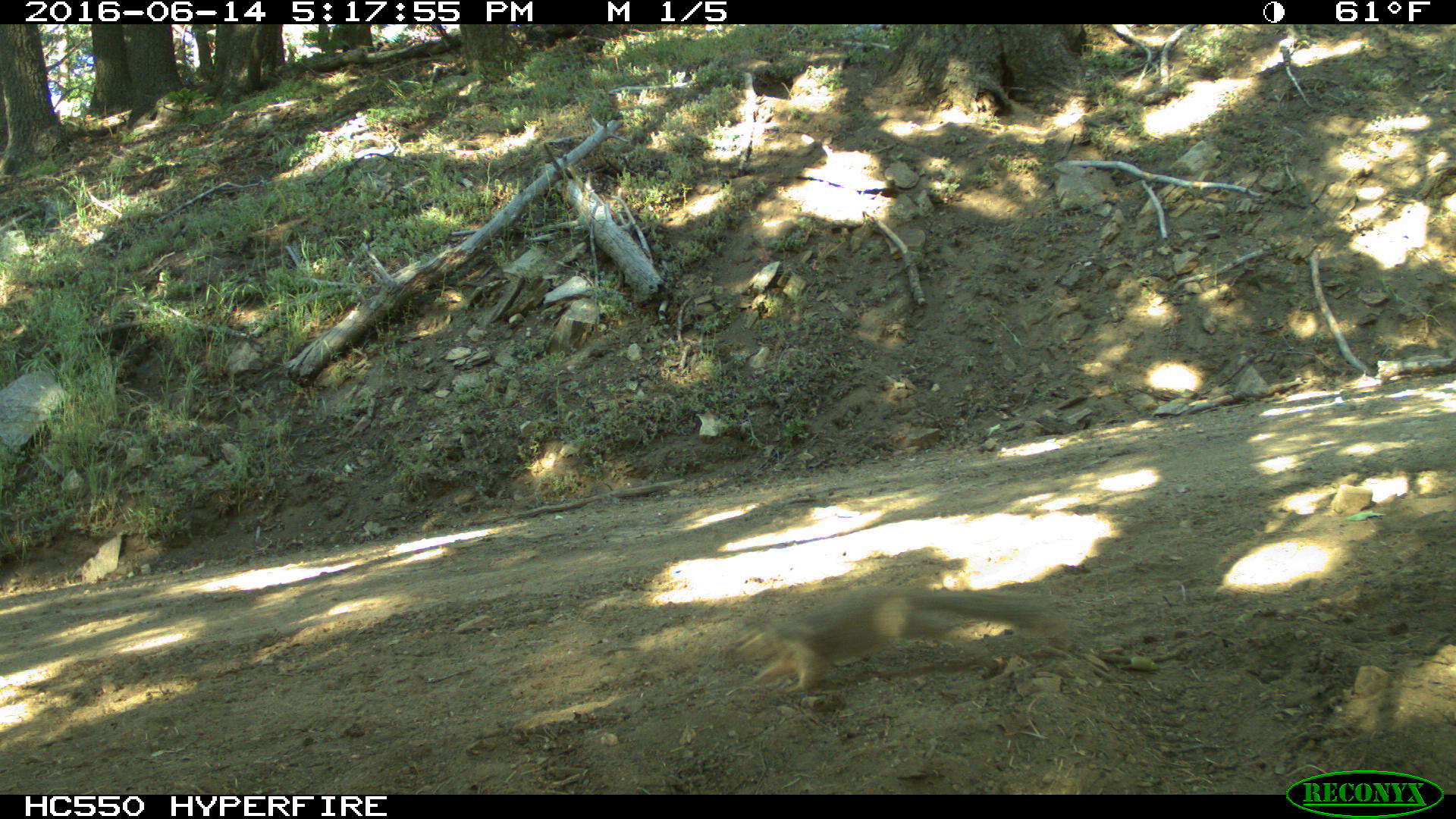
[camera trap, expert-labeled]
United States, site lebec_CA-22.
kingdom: Animalia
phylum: Chordata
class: Mammalia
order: Rodentia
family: Sciuridae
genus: Otospermophilus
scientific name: Otospermophilus beecheyi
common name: california ground squirrel